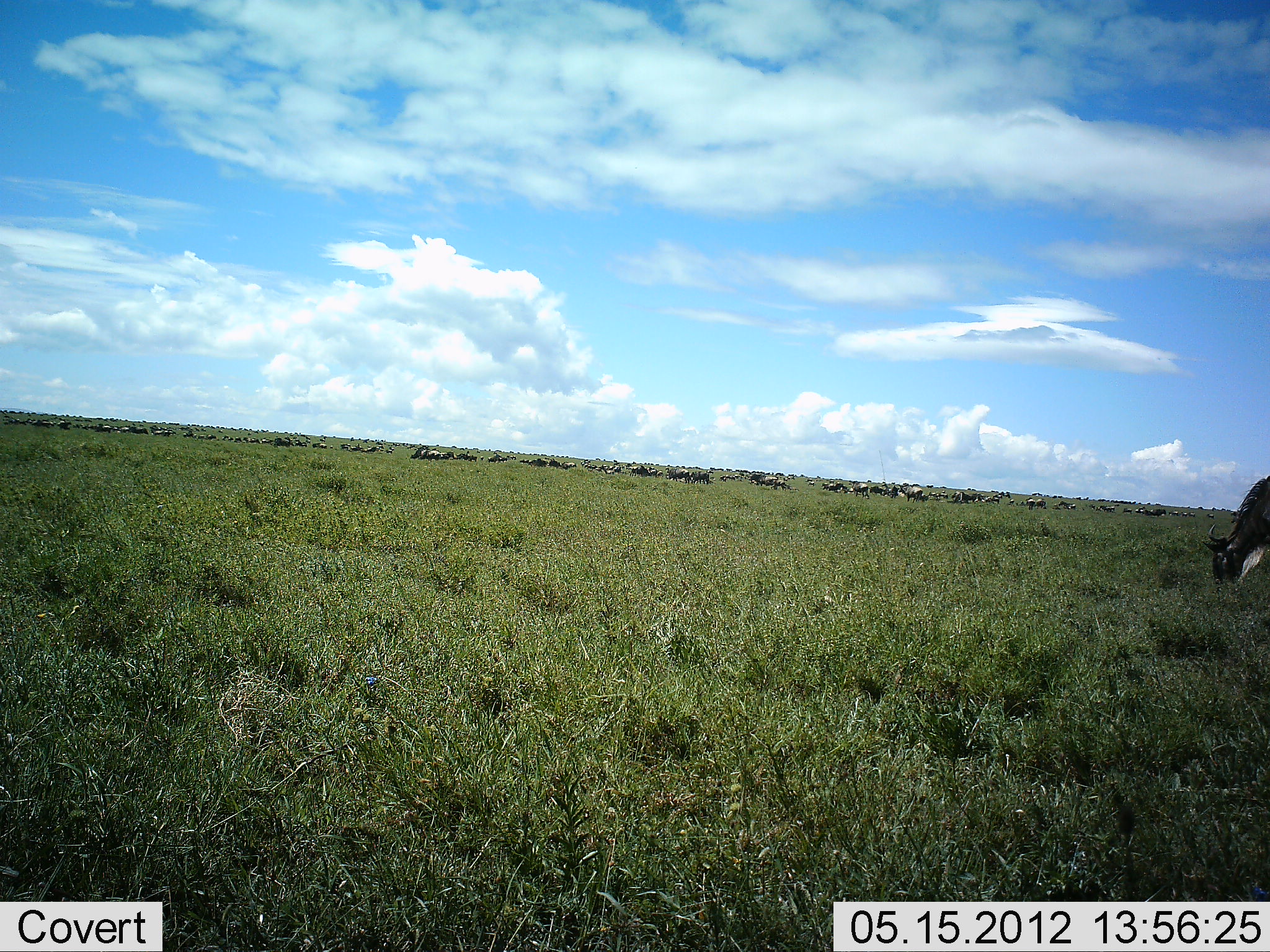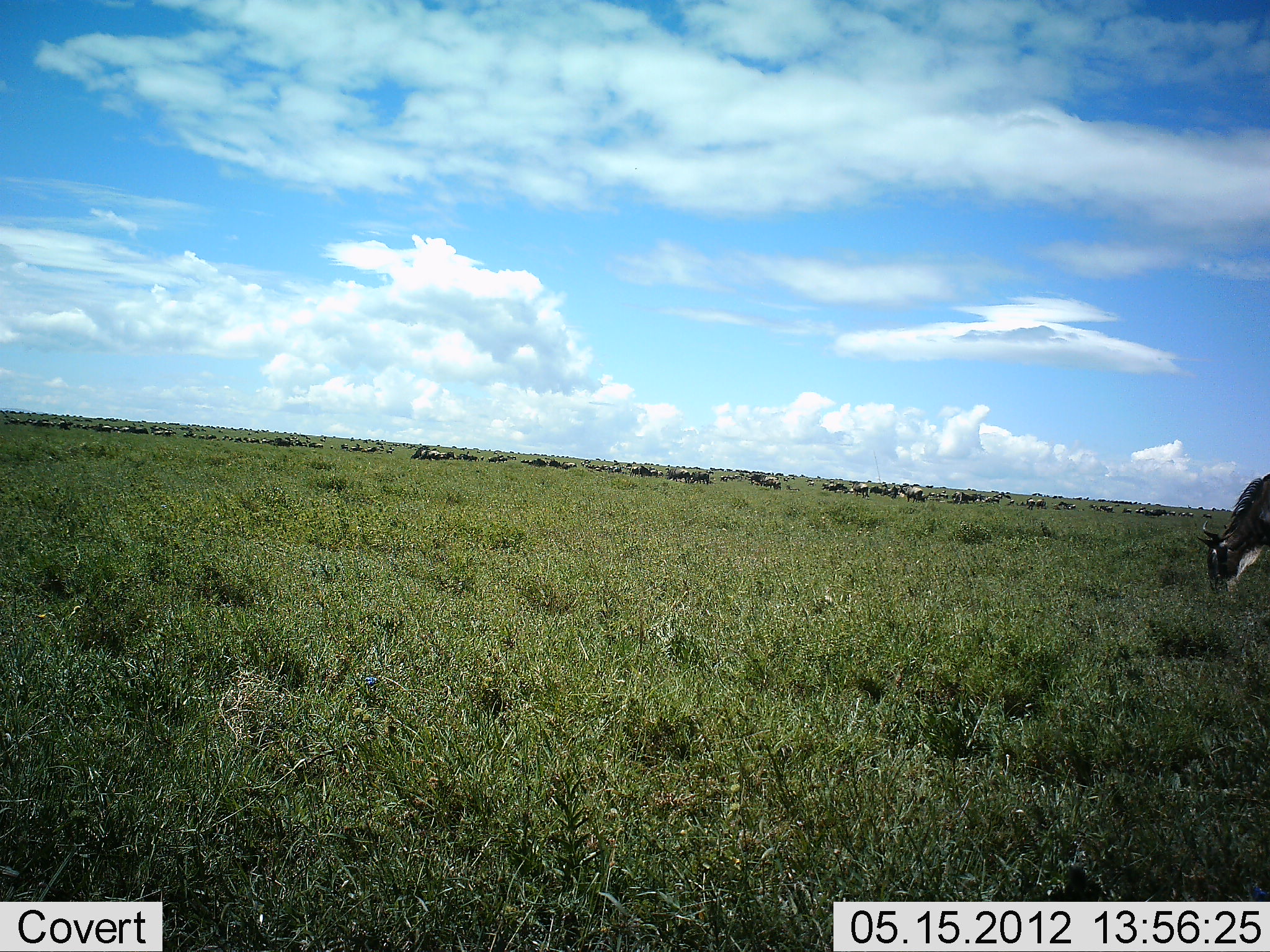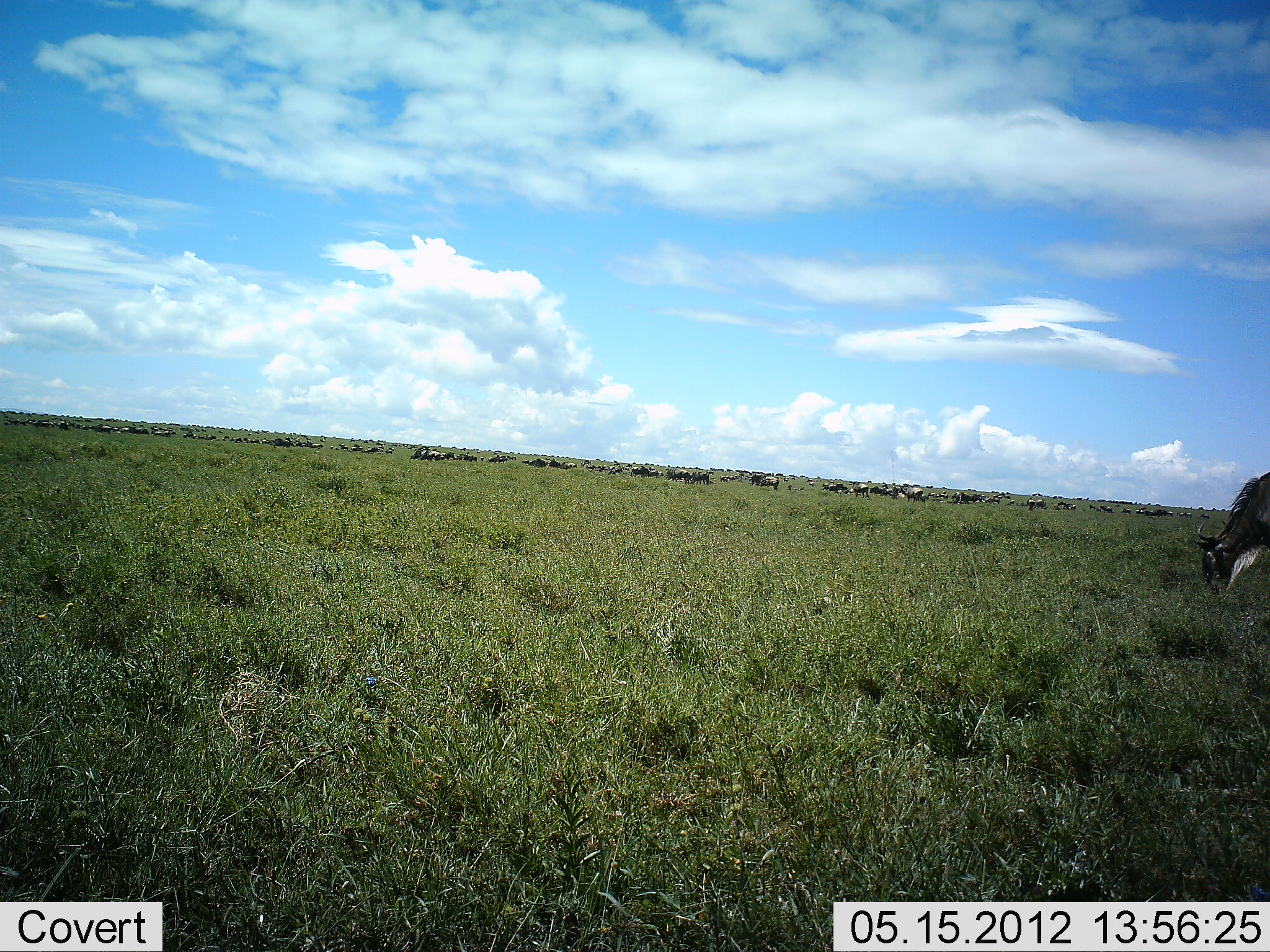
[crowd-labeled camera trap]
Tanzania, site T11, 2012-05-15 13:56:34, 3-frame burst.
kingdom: Animalia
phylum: Chordata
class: Mammalia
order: Artiodactyla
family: Bovidae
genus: Connochaetes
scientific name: Connochaetes taurinus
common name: blue wildebeest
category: wildebeest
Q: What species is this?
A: Wildebeest (blue wildebeest) (Connochaetes taurinus).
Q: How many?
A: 51+.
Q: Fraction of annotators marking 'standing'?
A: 20%.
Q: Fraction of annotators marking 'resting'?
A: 0%.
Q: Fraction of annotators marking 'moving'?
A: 20%.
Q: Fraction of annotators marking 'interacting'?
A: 0%.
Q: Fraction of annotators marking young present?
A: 0%.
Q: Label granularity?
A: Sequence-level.